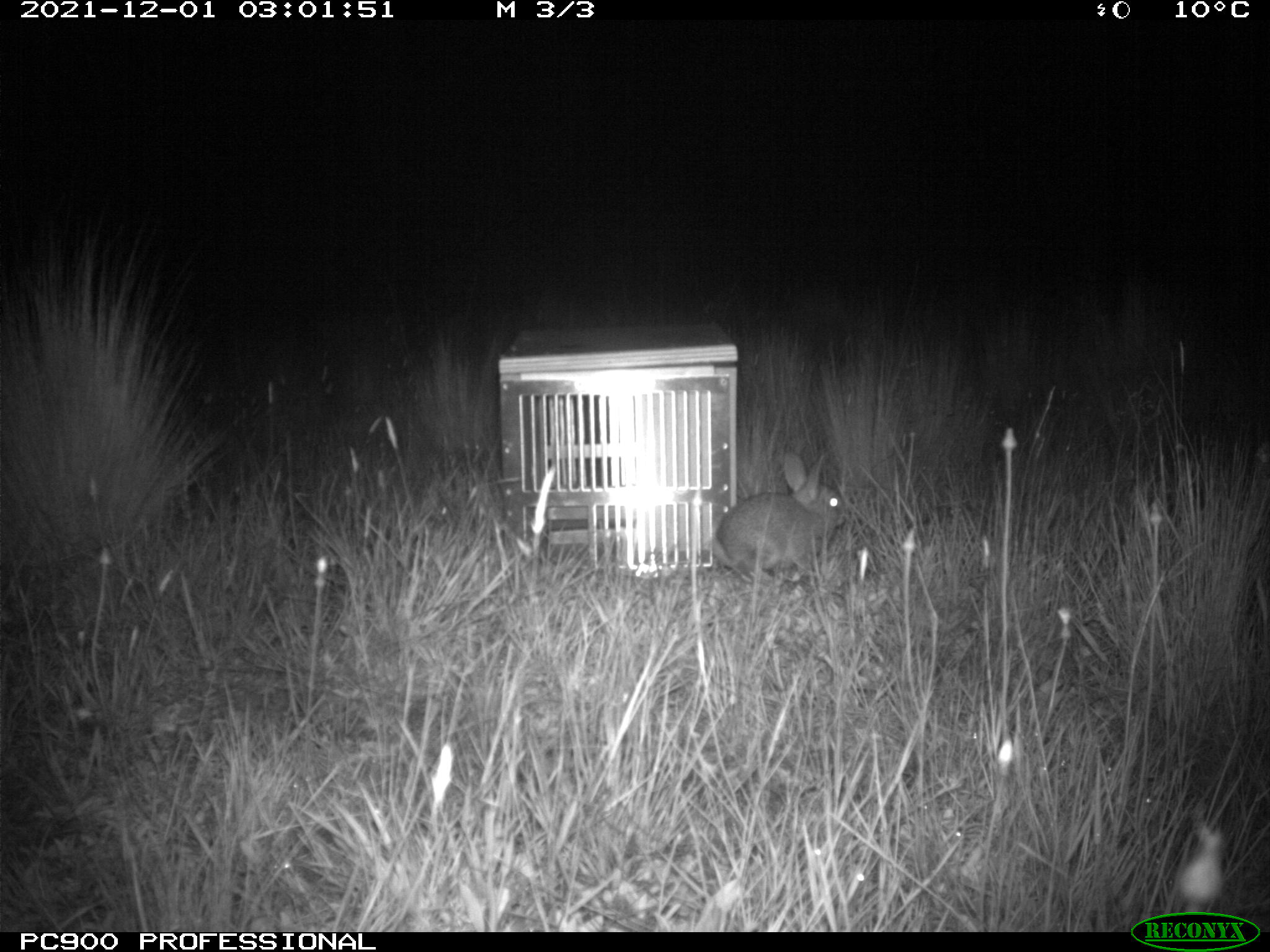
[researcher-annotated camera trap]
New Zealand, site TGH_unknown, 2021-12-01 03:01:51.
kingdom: Animalia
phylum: Chordata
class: Mammalia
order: Lagomorpha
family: Leporidae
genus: Oryctolagus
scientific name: Oryctolagus cuniculus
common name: european rabbit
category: rabbit